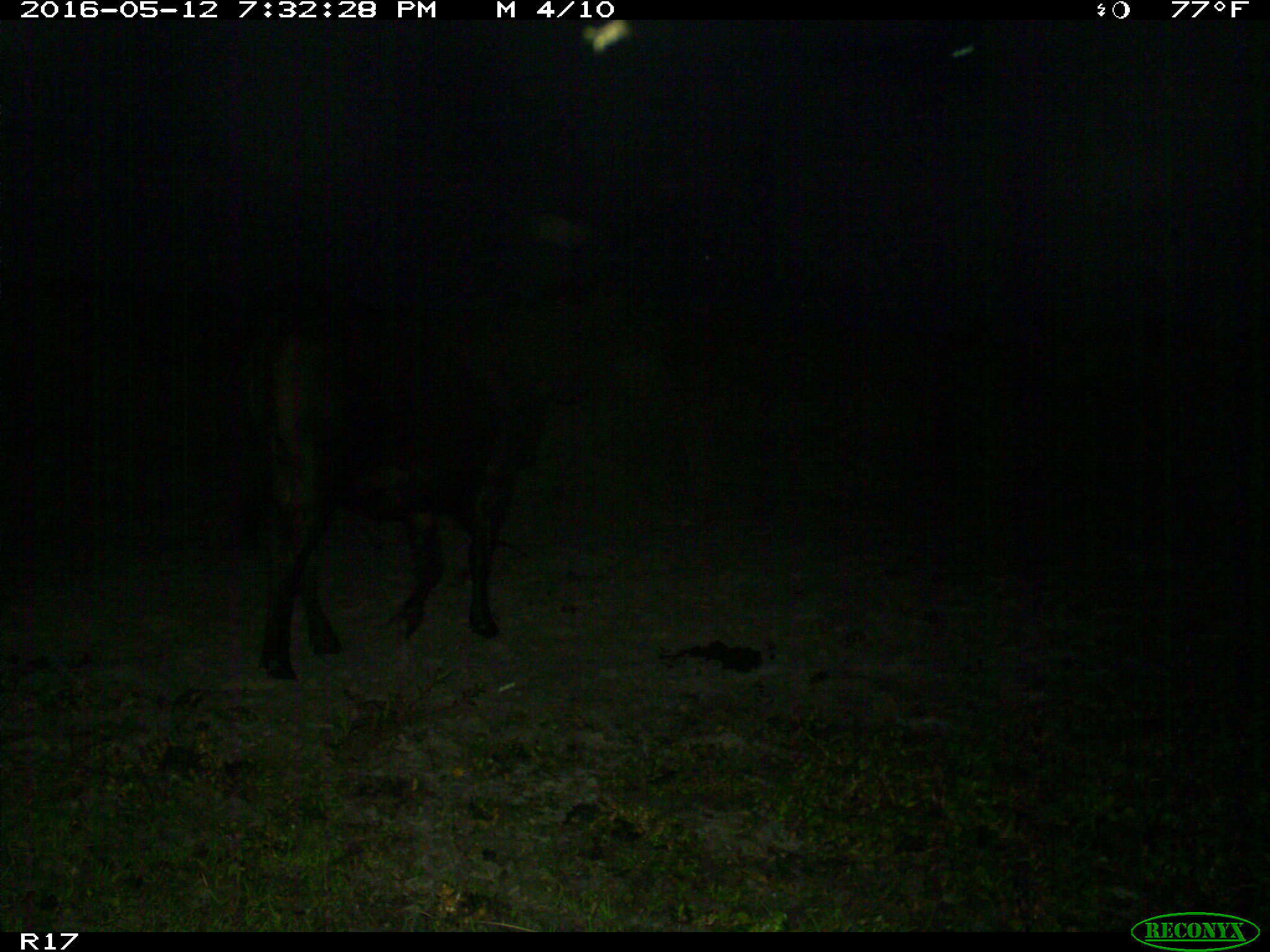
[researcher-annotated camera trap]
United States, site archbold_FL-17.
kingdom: Animalia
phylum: Chordata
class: Mammalia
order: Artiodactyla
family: Bovidae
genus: Bos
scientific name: Bos taurus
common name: domestic cow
Bos taurus (domestic cow).